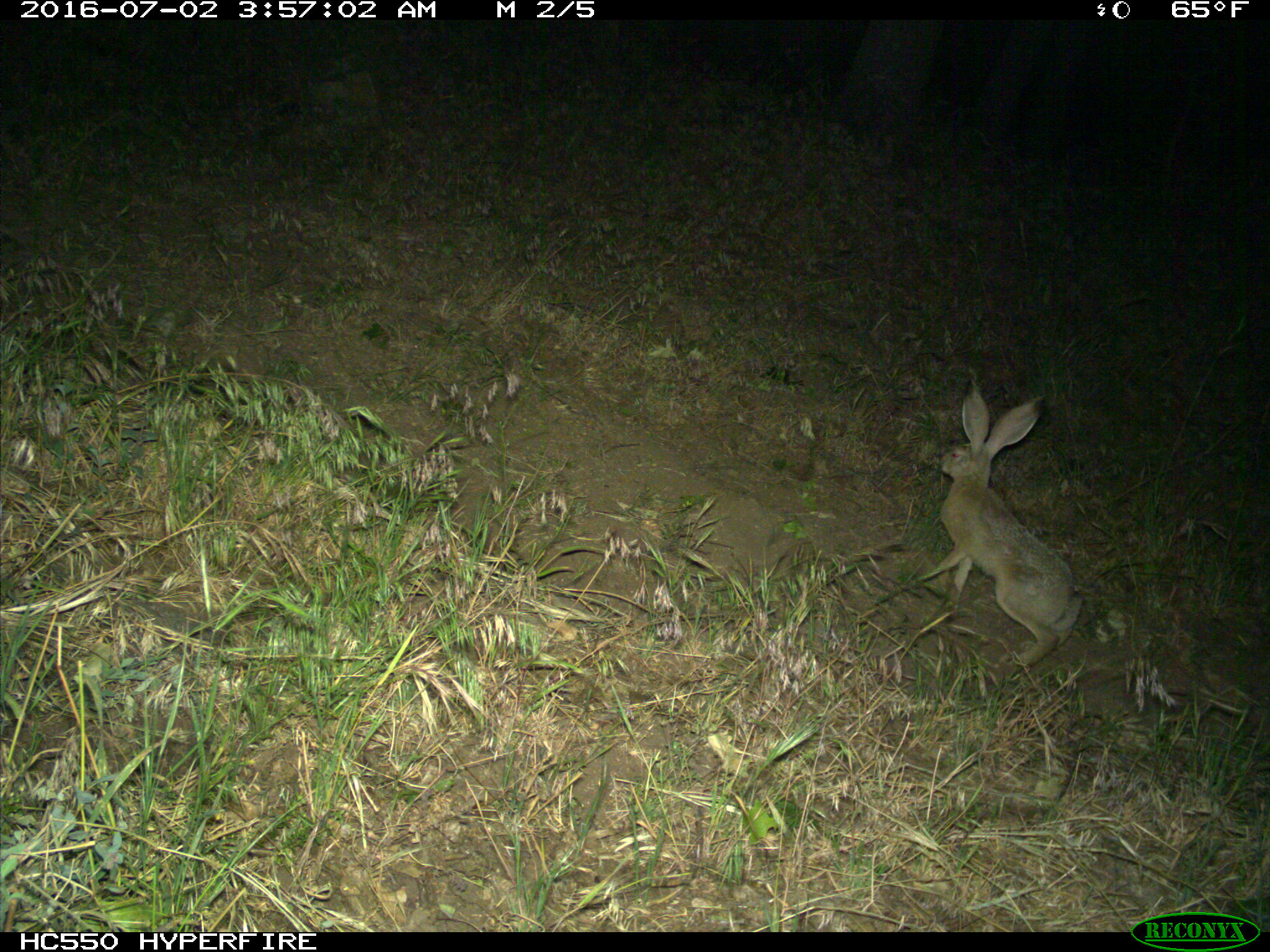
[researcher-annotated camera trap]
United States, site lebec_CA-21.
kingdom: Animalia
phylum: Chordata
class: Mammalia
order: Lagomorpha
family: Leporidae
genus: Lepus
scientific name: Lepus californicus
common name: black-tailed jackrabbit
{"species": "Lepus californicus (black-tailed jackrabbit)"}